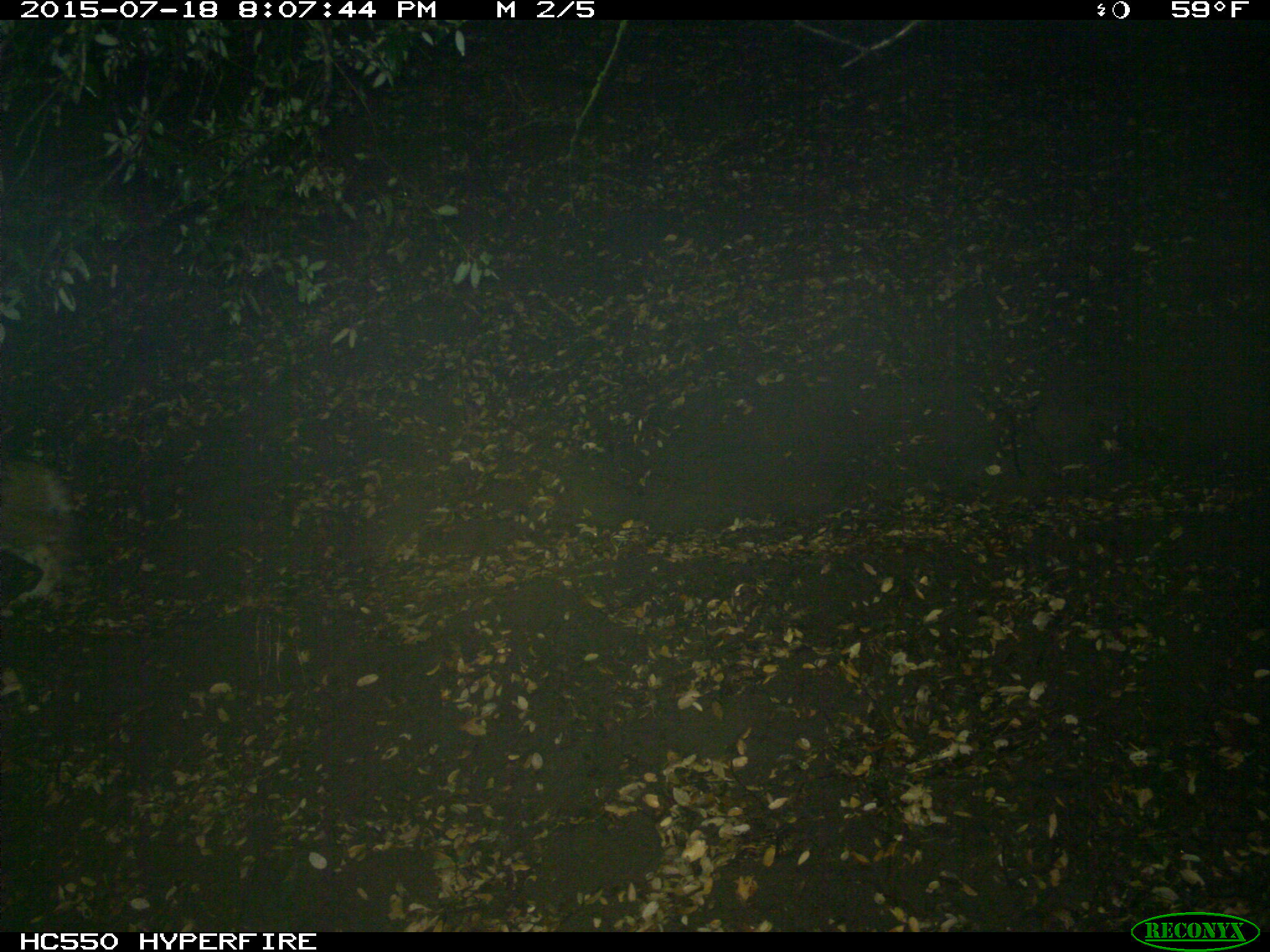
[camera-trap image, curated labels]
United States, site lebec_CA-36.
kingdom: Animalia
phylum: Chordata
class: Mammalia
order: Carnivora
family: Felidae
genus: Lynx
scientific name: Lynx rufus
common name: bobcat